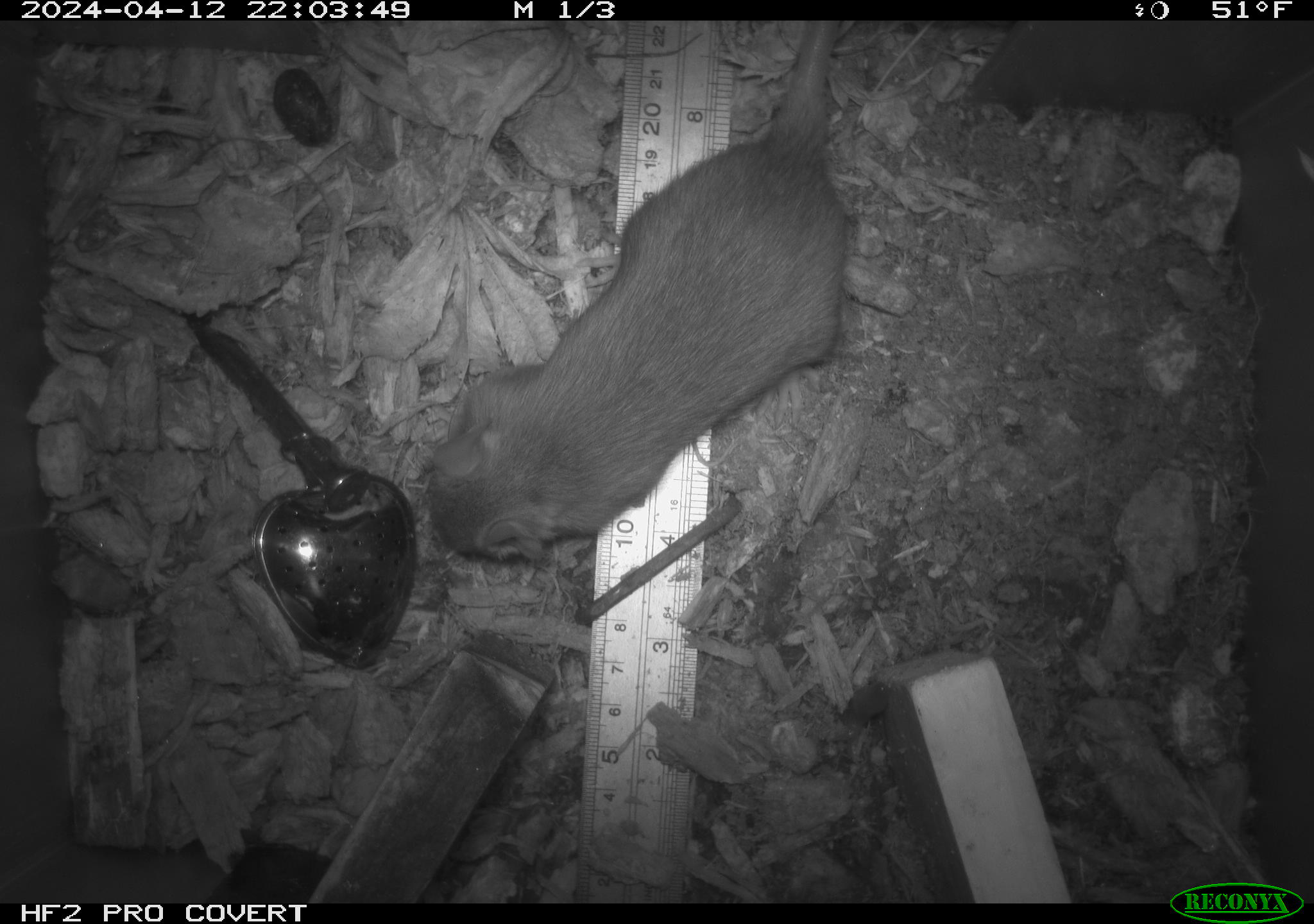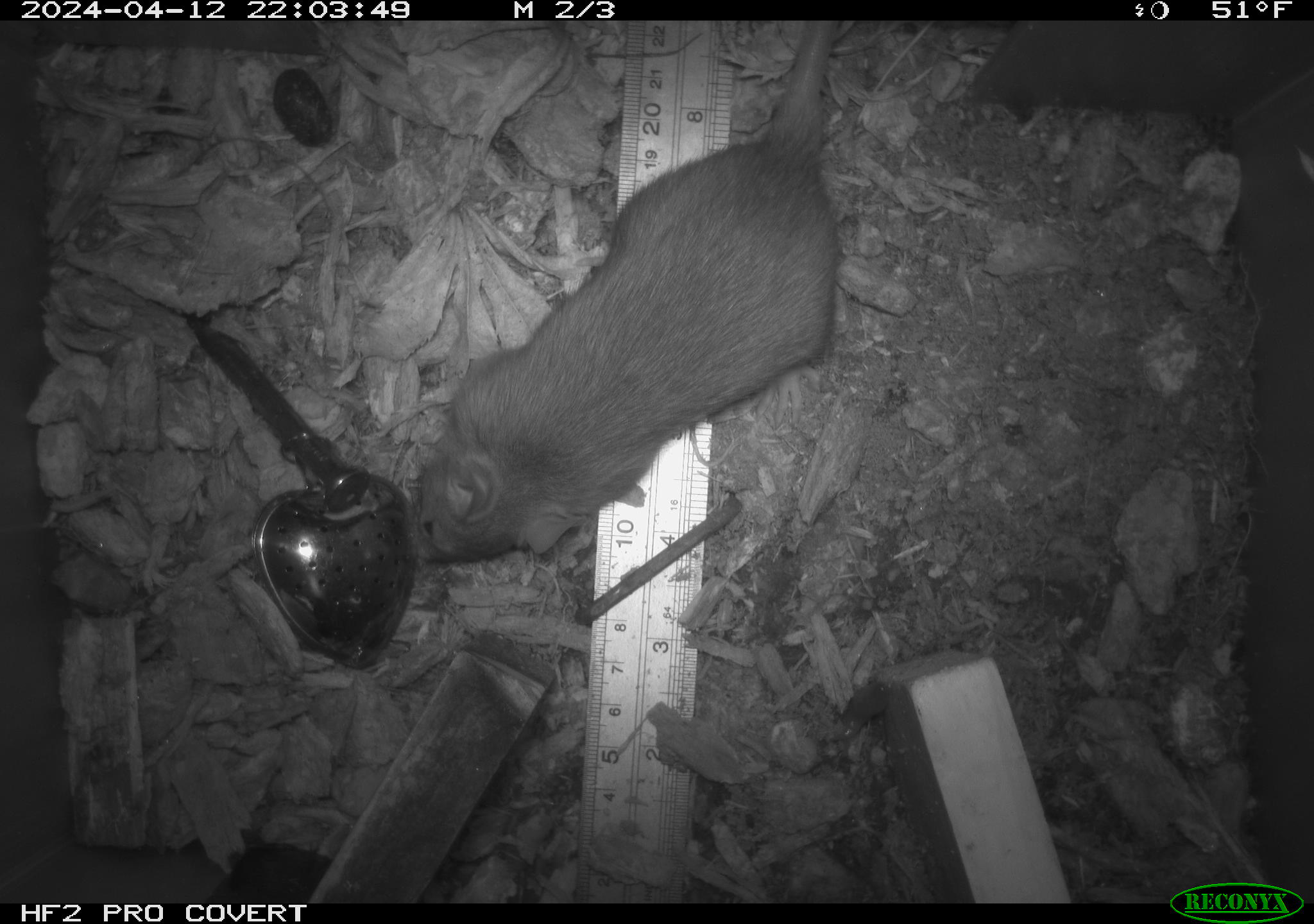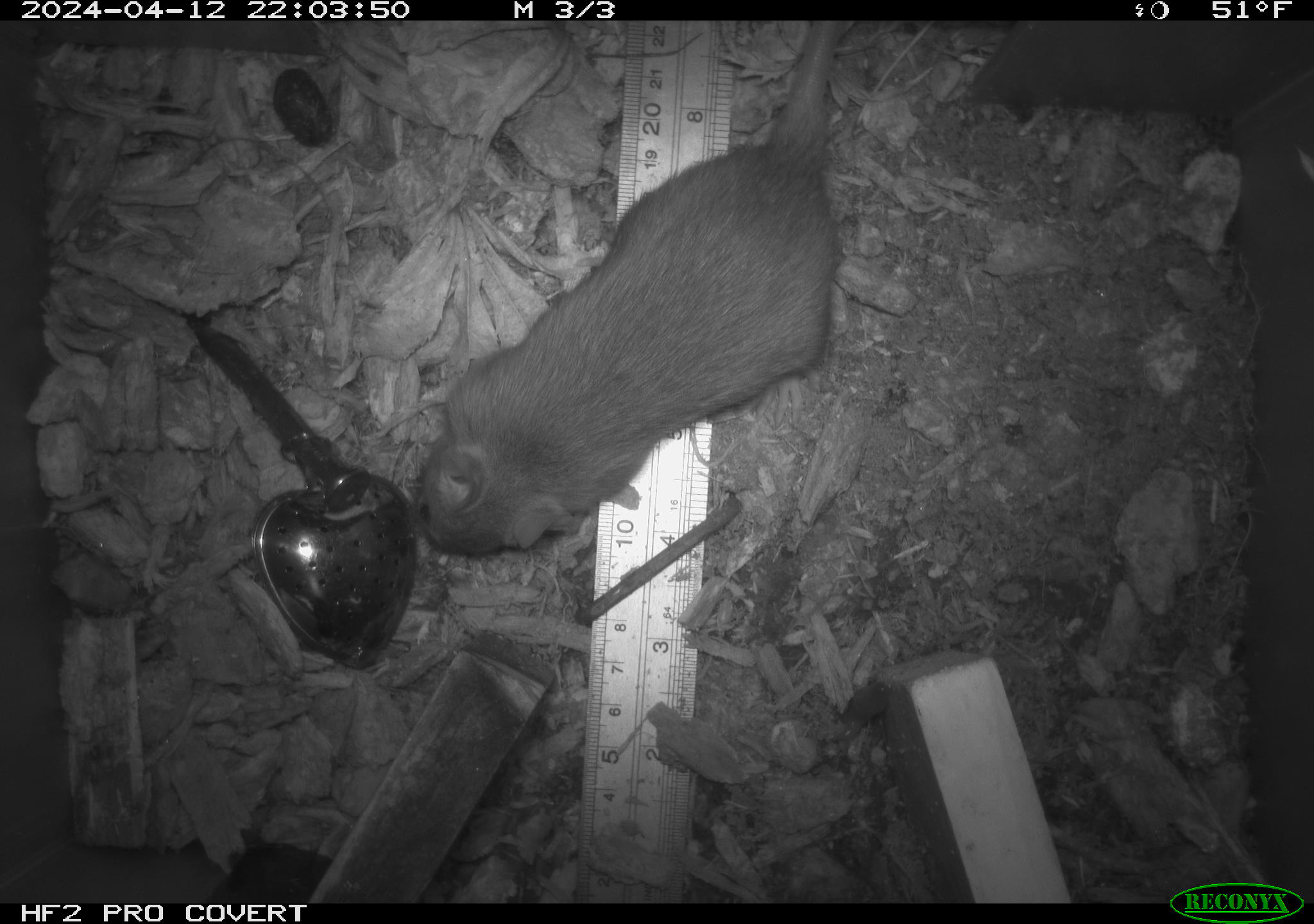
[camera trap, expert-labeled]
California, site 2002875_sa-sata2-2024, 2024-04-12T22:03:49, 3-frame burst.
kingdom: Animalia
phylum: Chordata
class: Mammalia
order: Rodentia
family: Muridae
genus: Rattus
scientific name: Rattus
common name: rat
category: rattus species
Rattus species (rat) (Rattus).